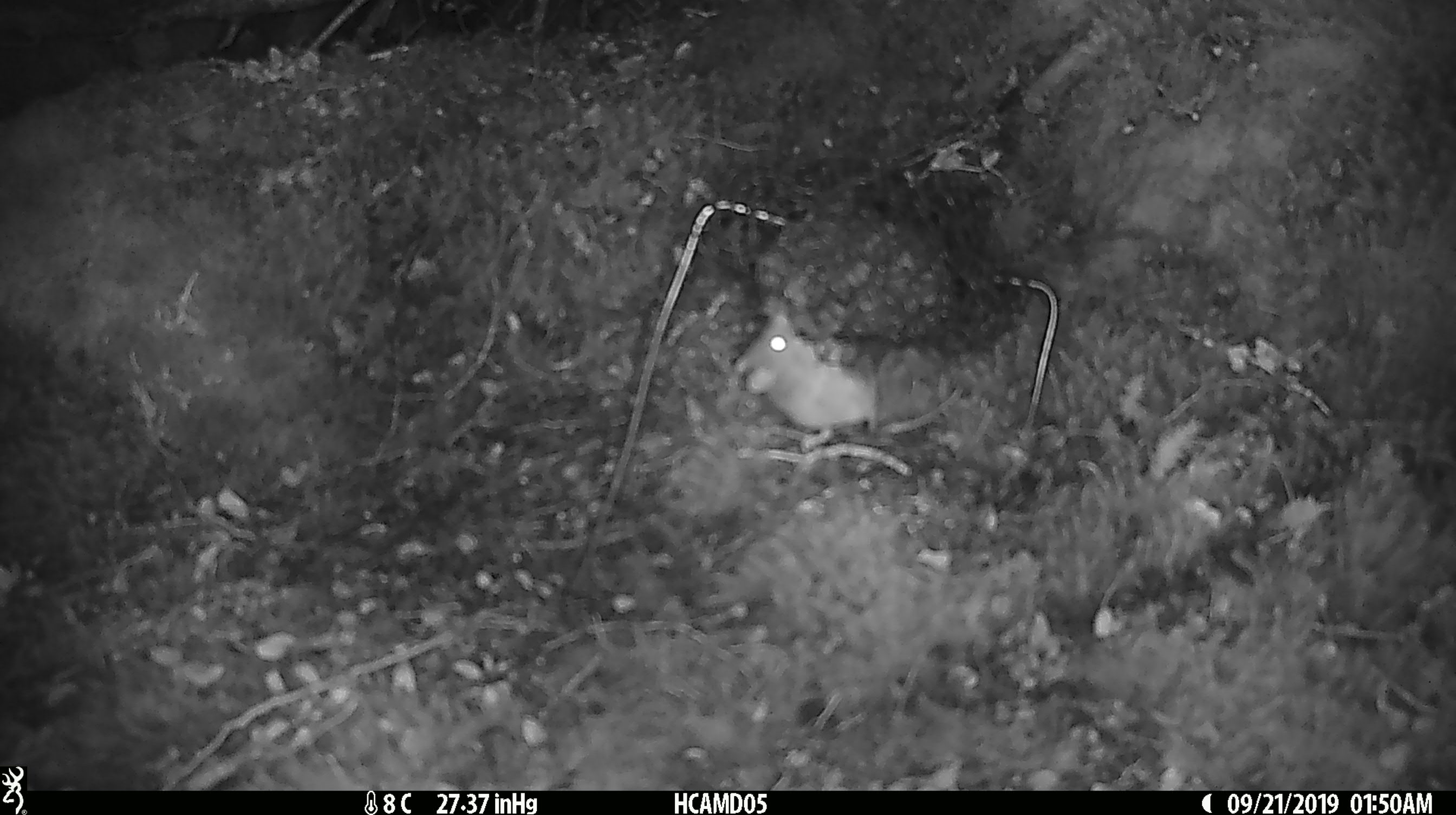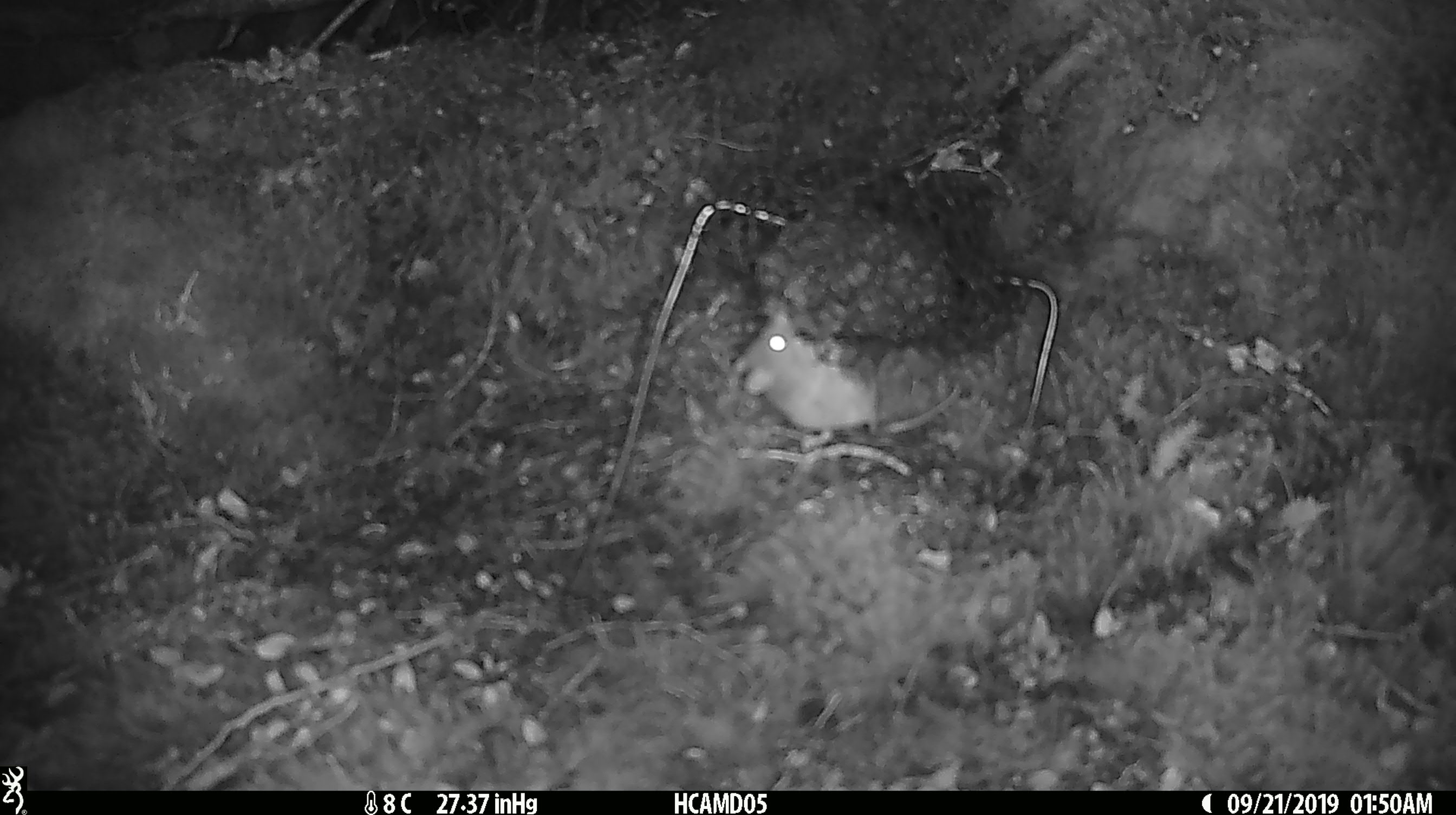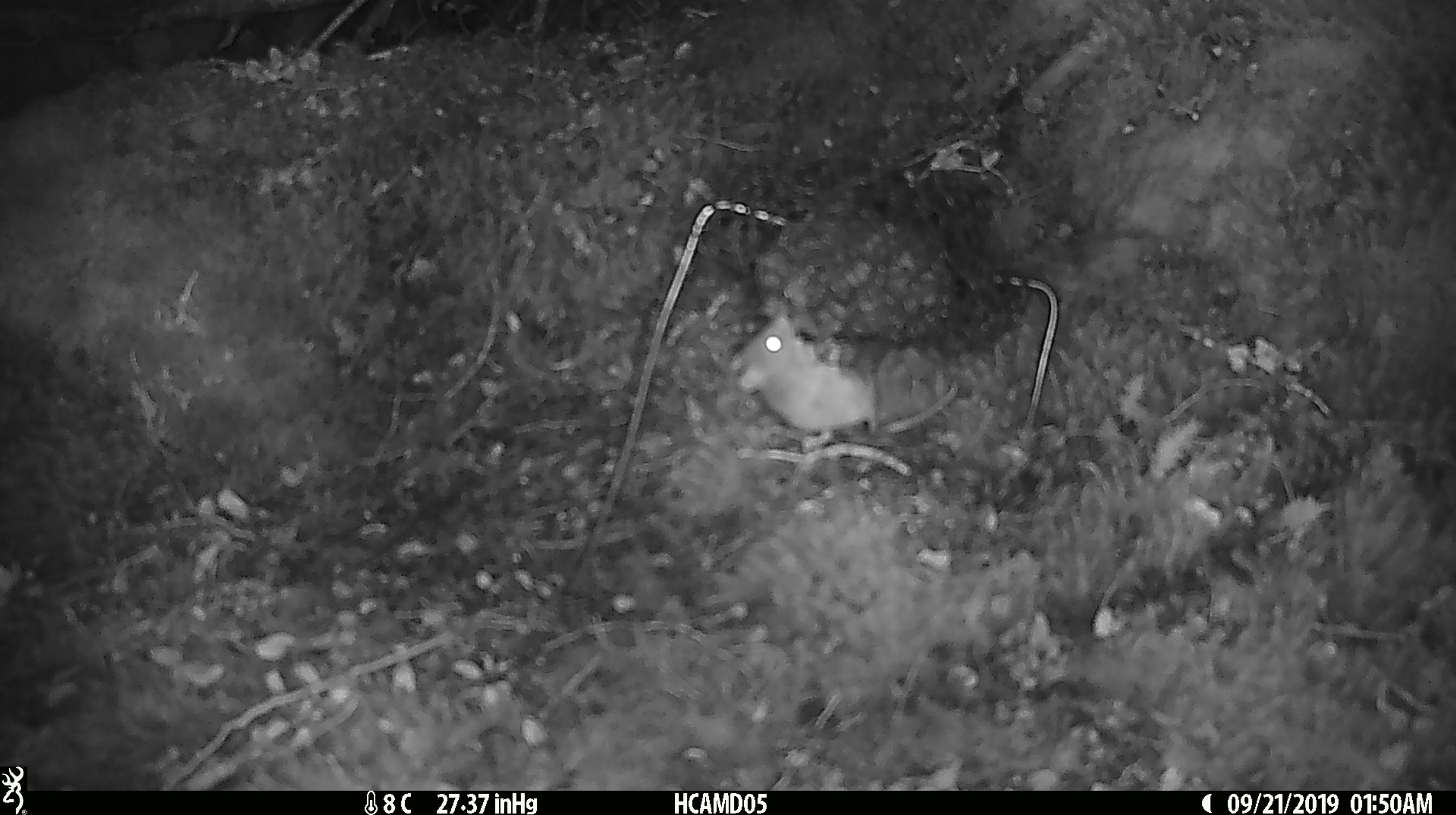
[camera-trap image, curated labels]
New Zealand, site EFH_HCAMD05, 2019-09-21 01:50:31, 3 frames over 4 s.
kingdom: Animalia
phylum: Chordata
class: Mammalia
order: Rodentia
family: Muridae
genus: Mus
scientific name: Mus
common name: mouse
Mouse (Mus).